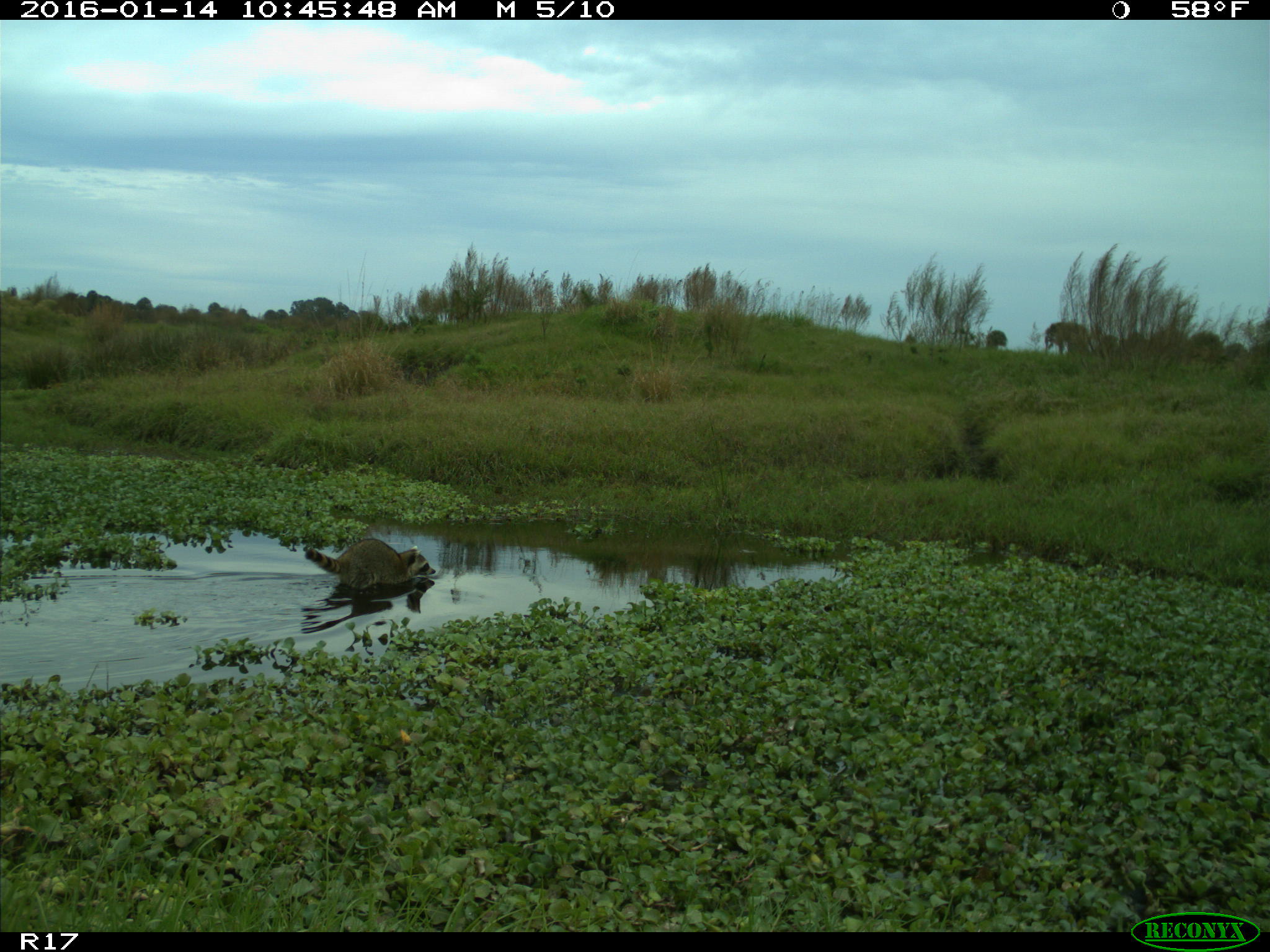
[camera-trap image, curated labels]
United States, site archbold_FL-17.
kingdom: Animalia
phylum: Chordata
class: Mammalia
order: Carnivora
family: Procyonidae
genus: Procyon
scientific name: Procyon lotor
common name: common raccoon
Procyon lotor (common raccoon).